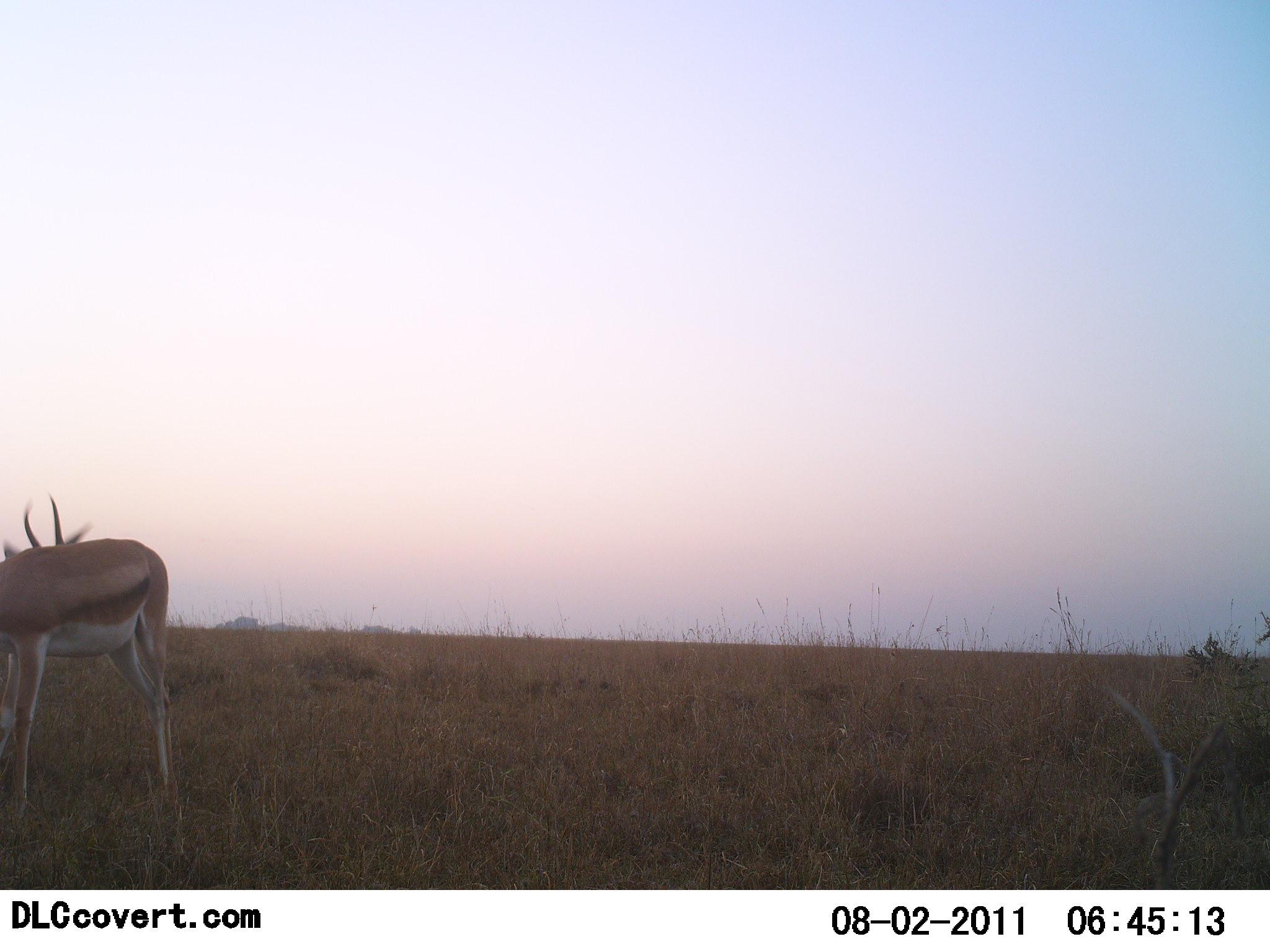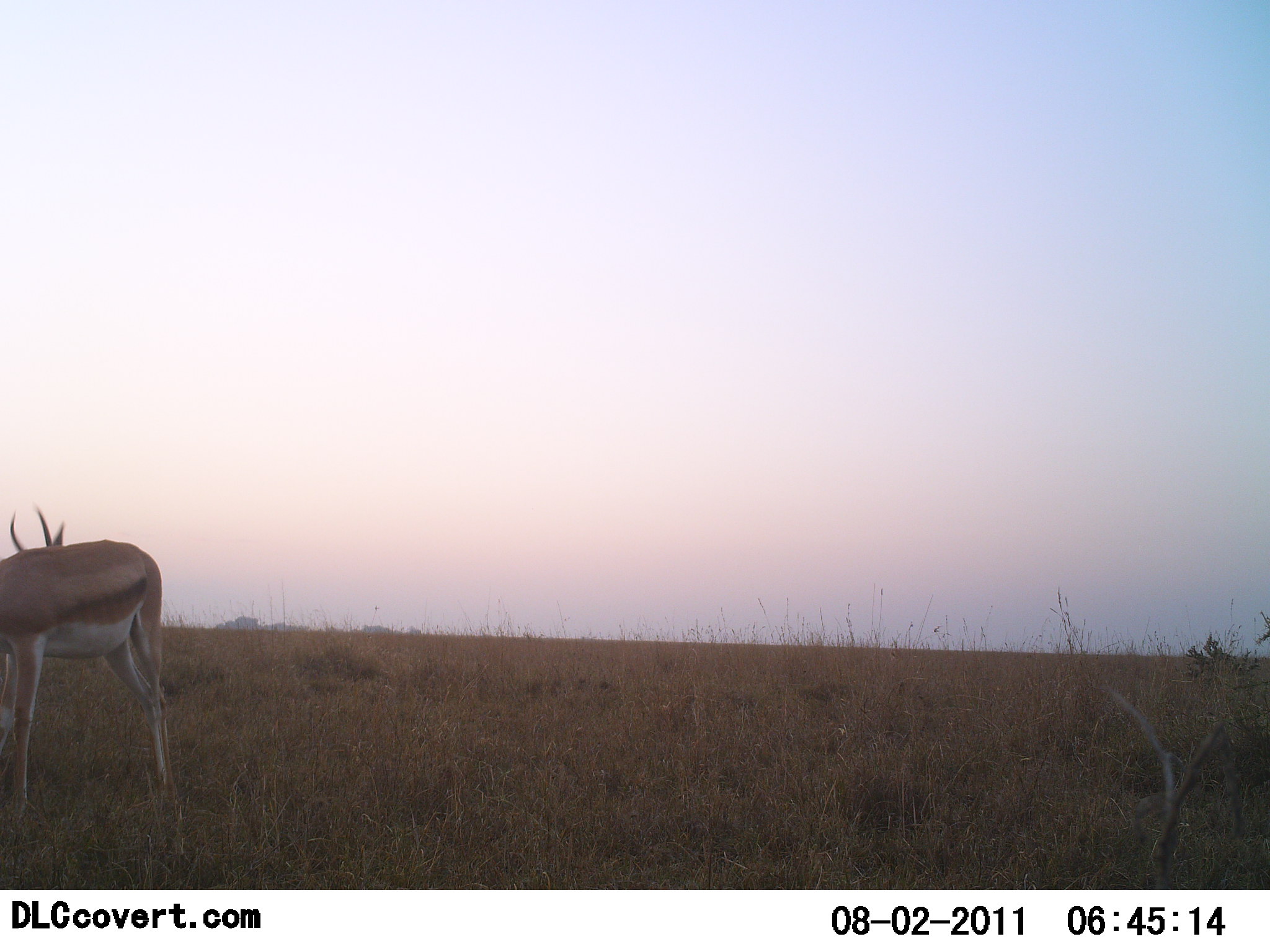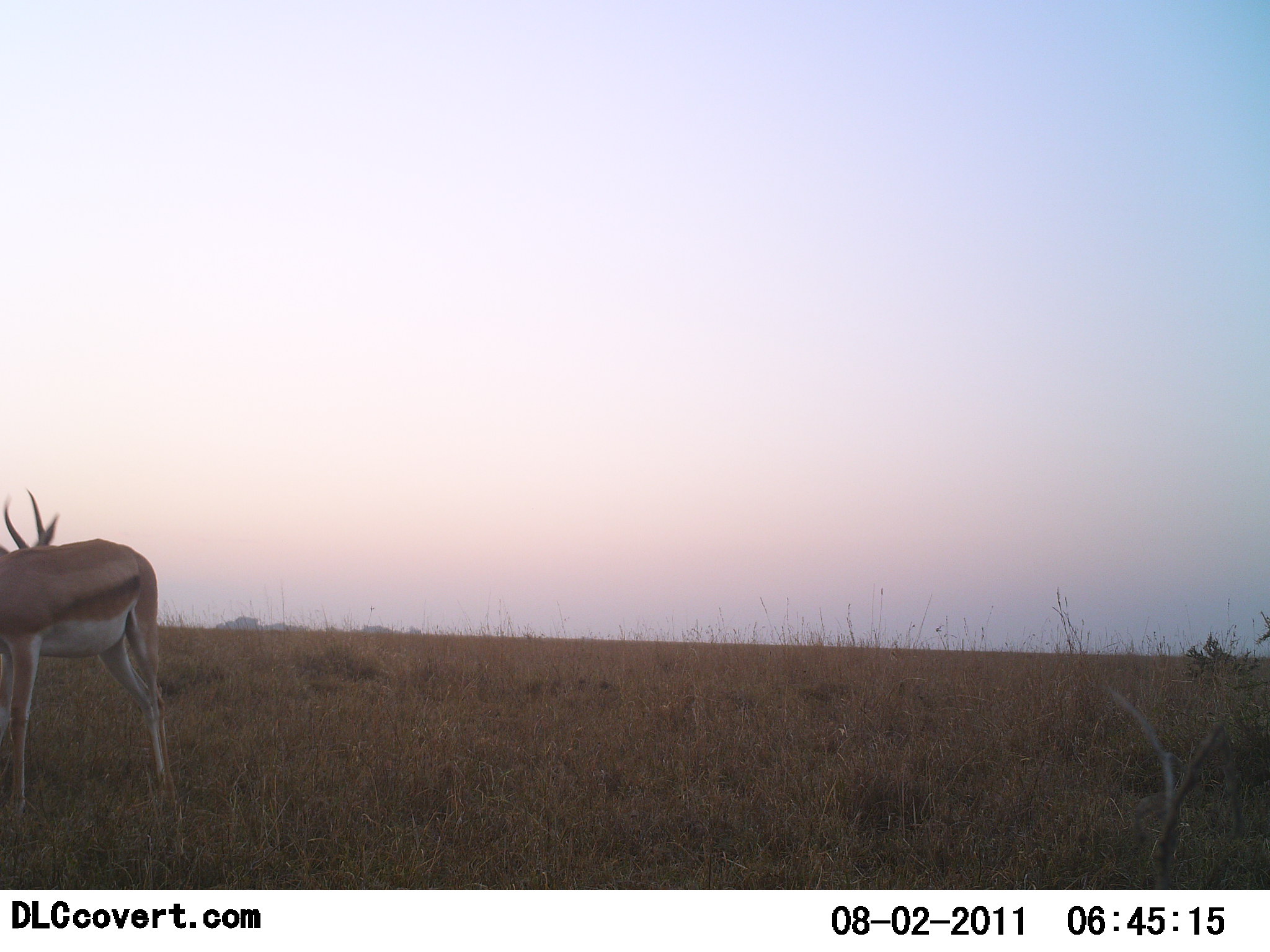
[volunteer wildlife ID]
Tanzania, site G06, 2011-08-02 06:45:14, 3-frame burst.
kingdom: Animalia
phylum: Chordata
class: Mammalia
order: Artiodactyla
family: Bovidae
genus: Nanger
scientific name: Nanger granti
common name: grant's gazelle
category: gazellegrants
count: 1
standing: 100%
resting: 0%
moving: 0%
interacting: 0%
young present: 0%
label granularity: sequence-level